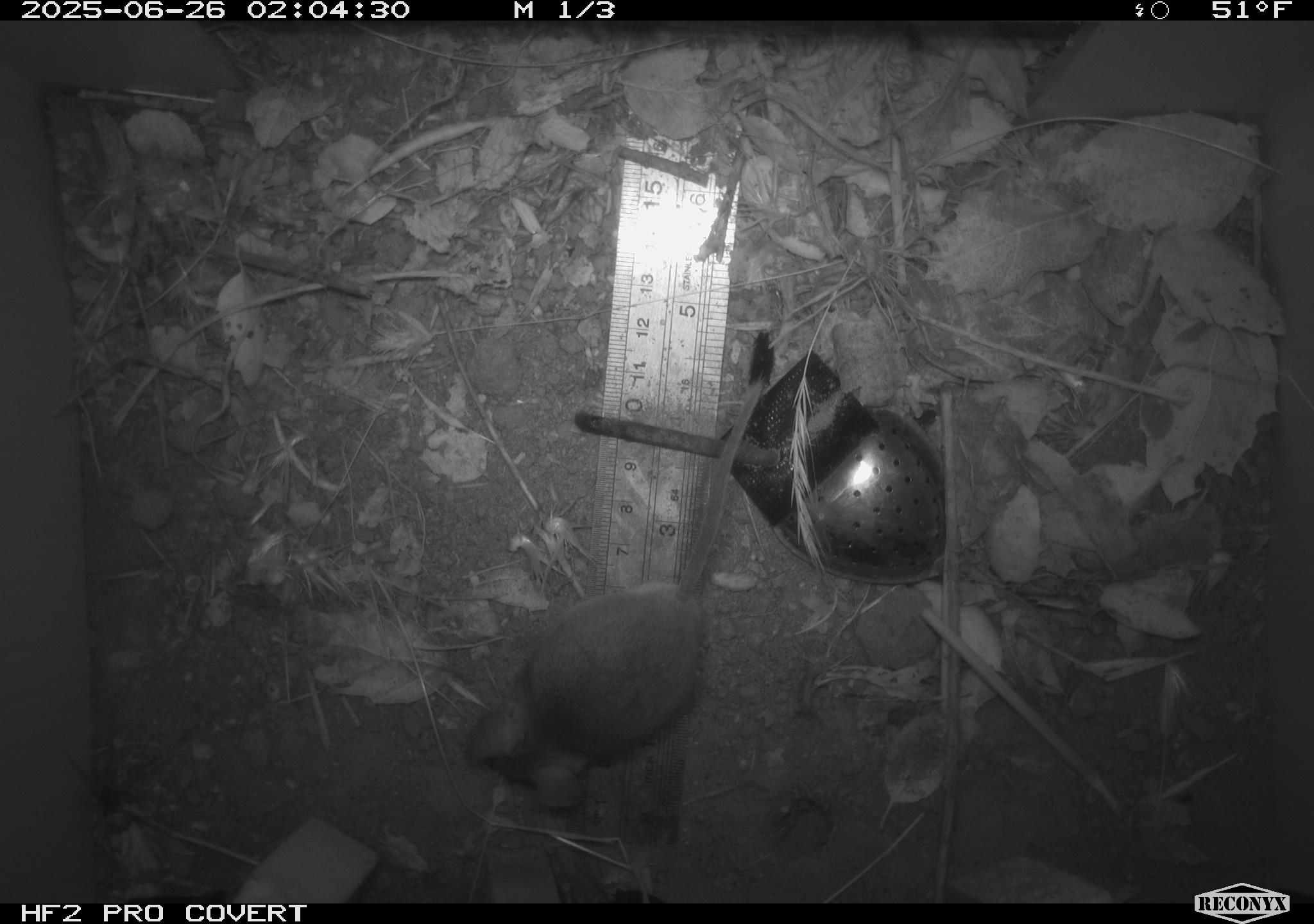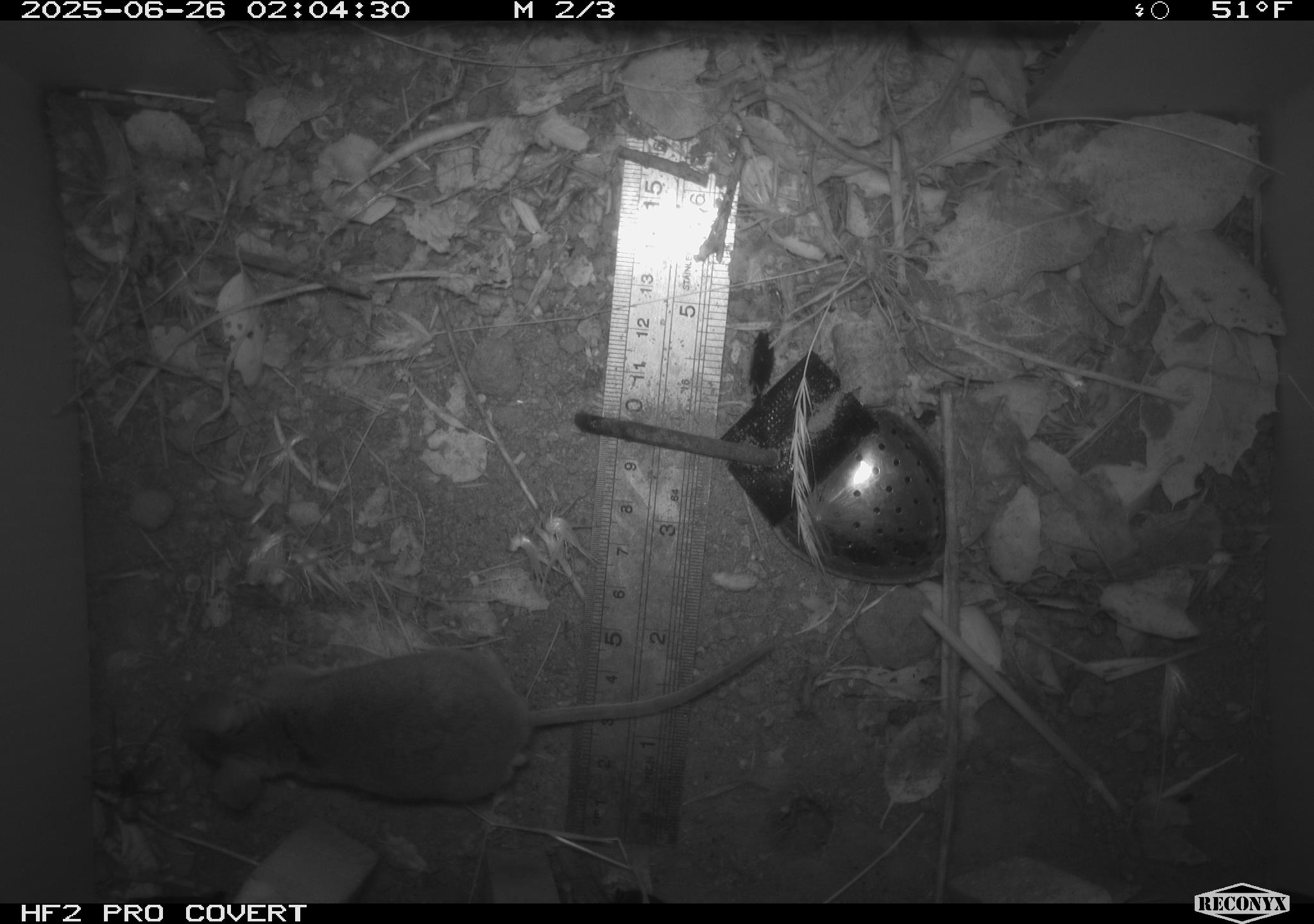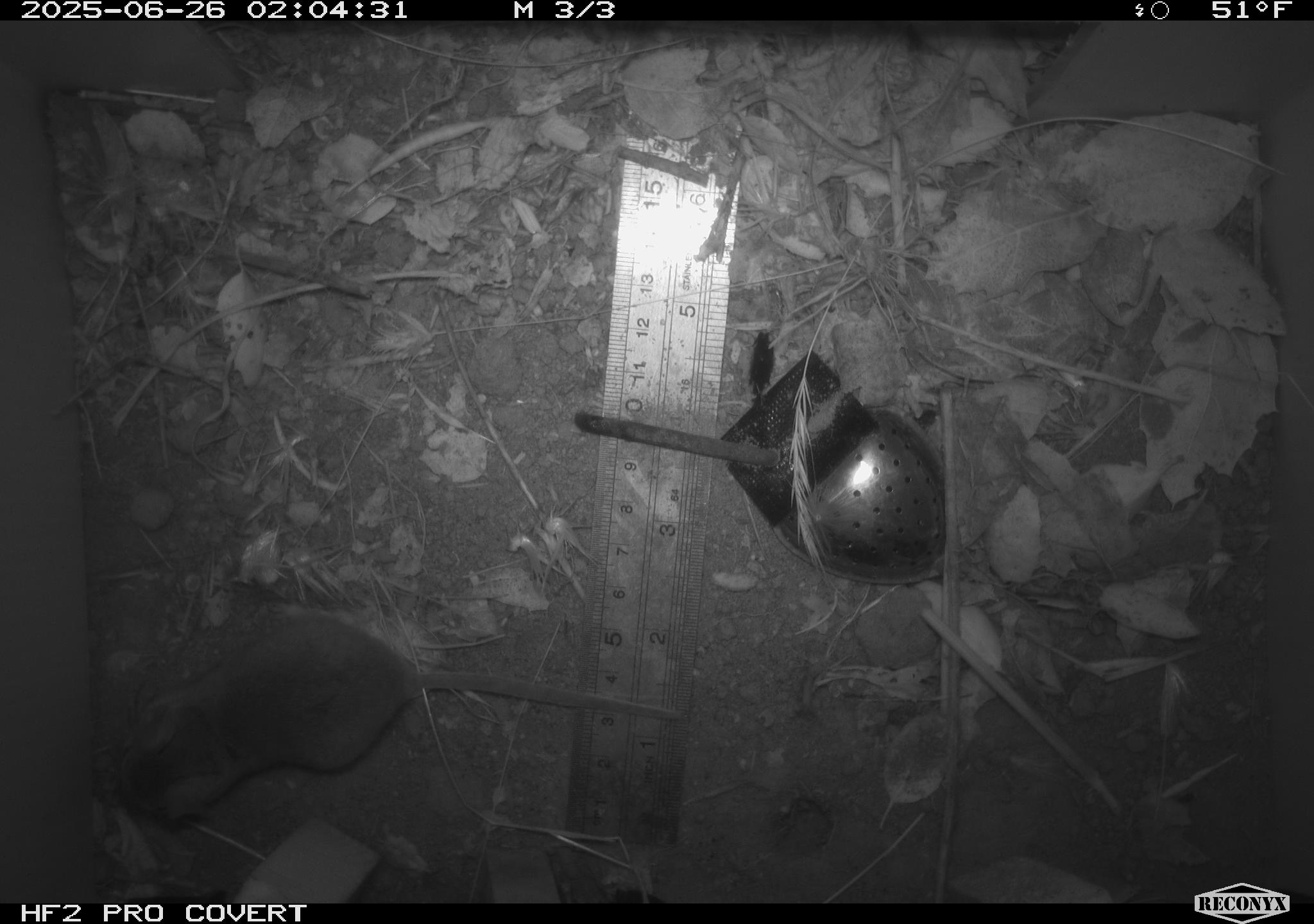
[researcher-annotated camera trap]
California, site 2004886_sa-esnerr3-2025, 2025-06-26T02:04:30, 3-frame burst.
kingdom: Animalia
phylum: Chordata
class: Mammalia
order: Rodentia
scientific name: Rodentia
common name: rodent